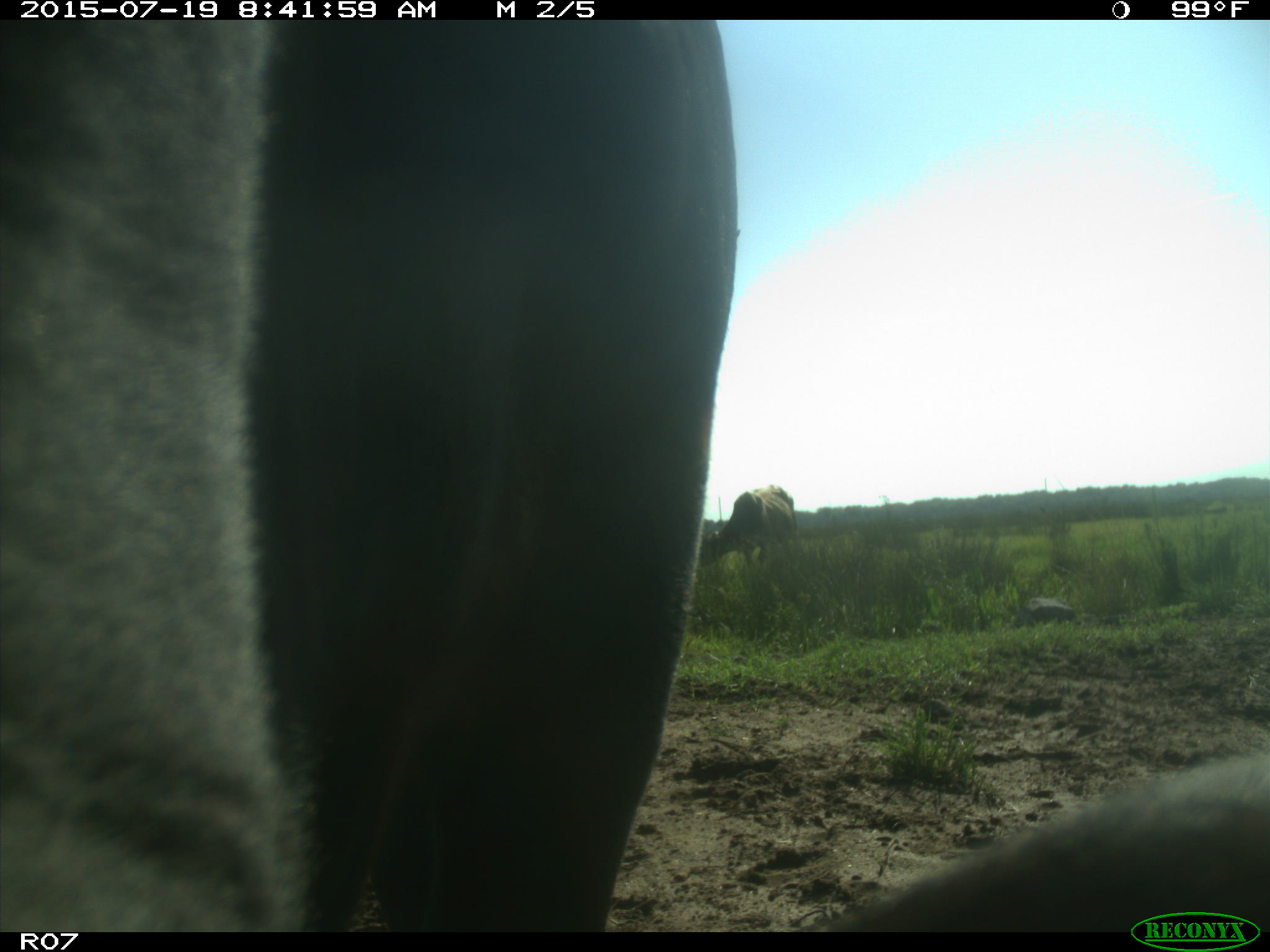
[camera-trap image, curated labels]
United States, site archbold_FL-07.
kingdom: Animalia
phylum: Chordata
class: Mammalia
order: Artiodactyla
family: Bovidae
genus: Bos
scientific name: Bos taurus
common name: domestic cow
Bos taurus (domestic cow).